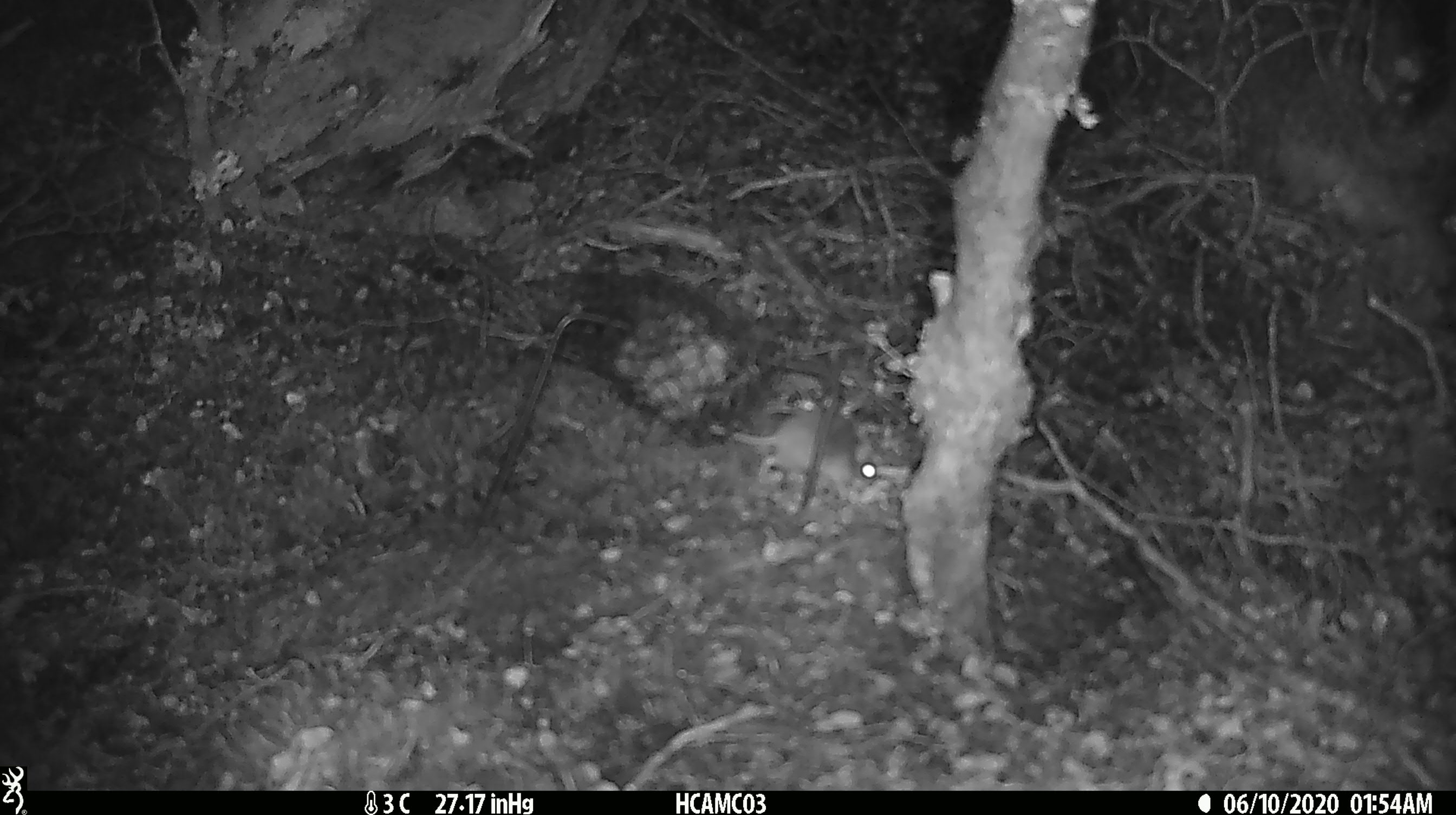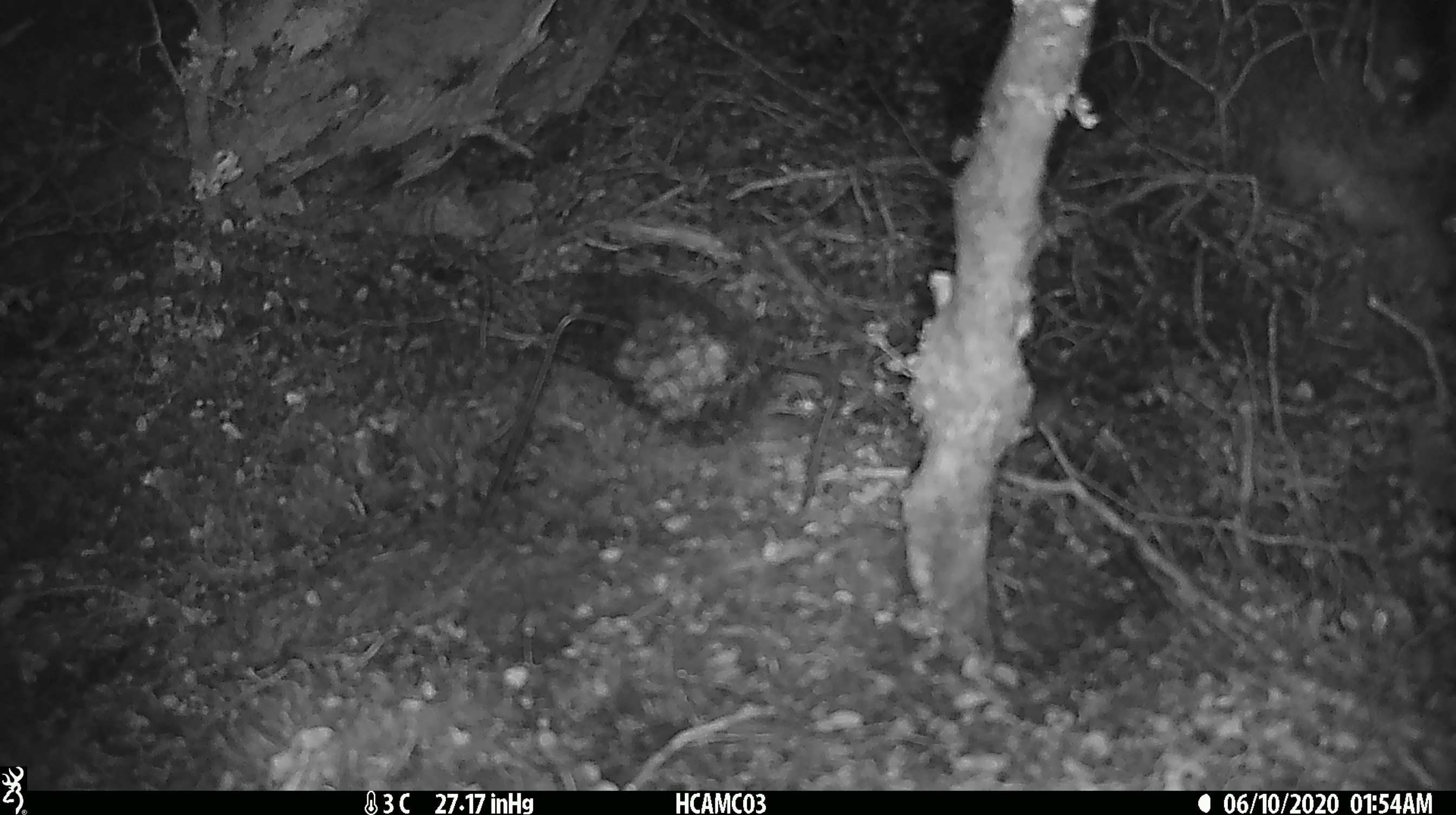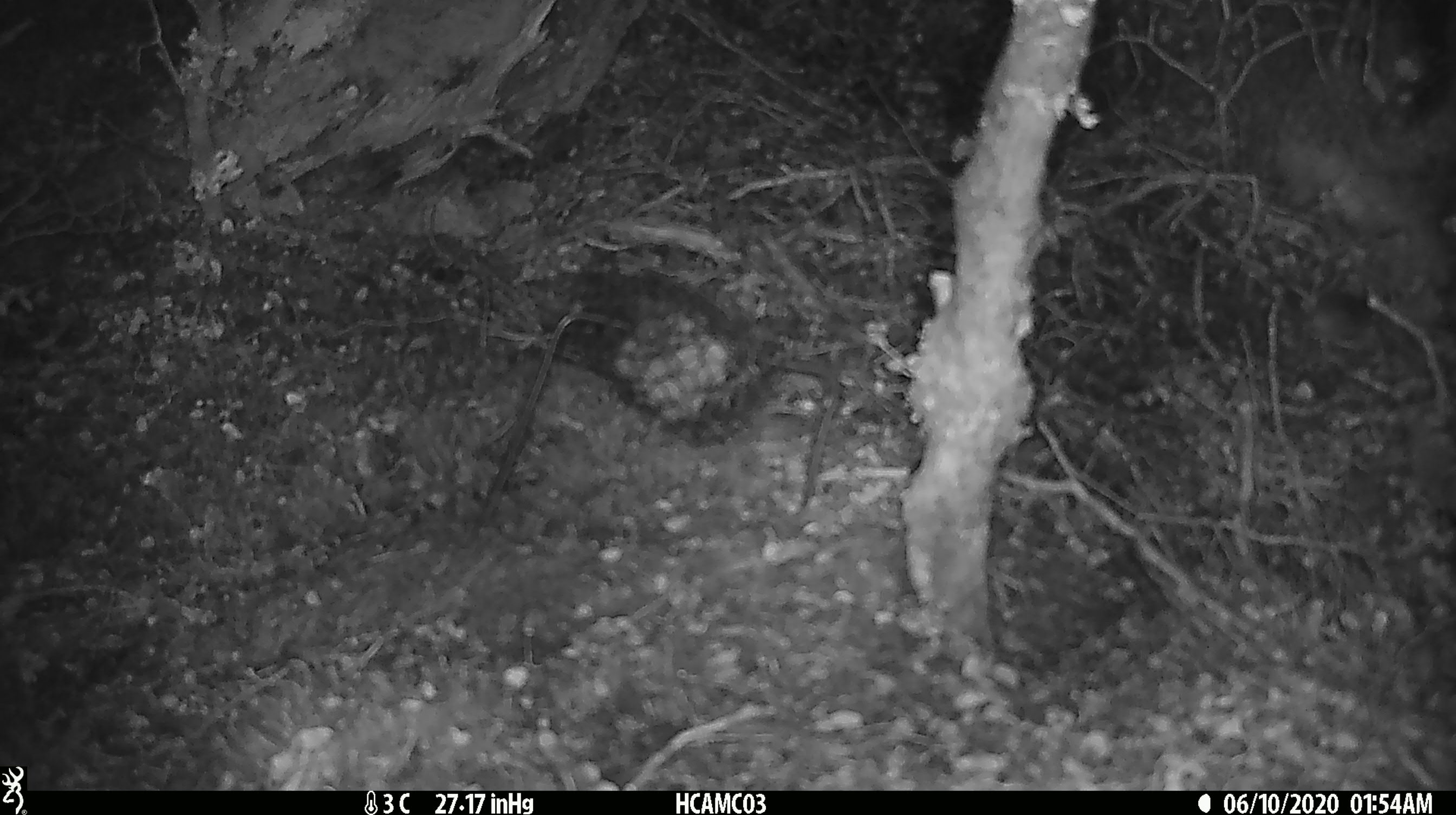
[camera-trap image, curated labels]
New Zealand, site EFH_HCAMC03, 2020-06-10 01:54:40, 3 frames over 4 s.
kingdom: Animalia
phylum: Chordata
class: Mammalia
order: Rodentia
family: Muridae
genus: Mus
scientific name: Mus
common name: mouse